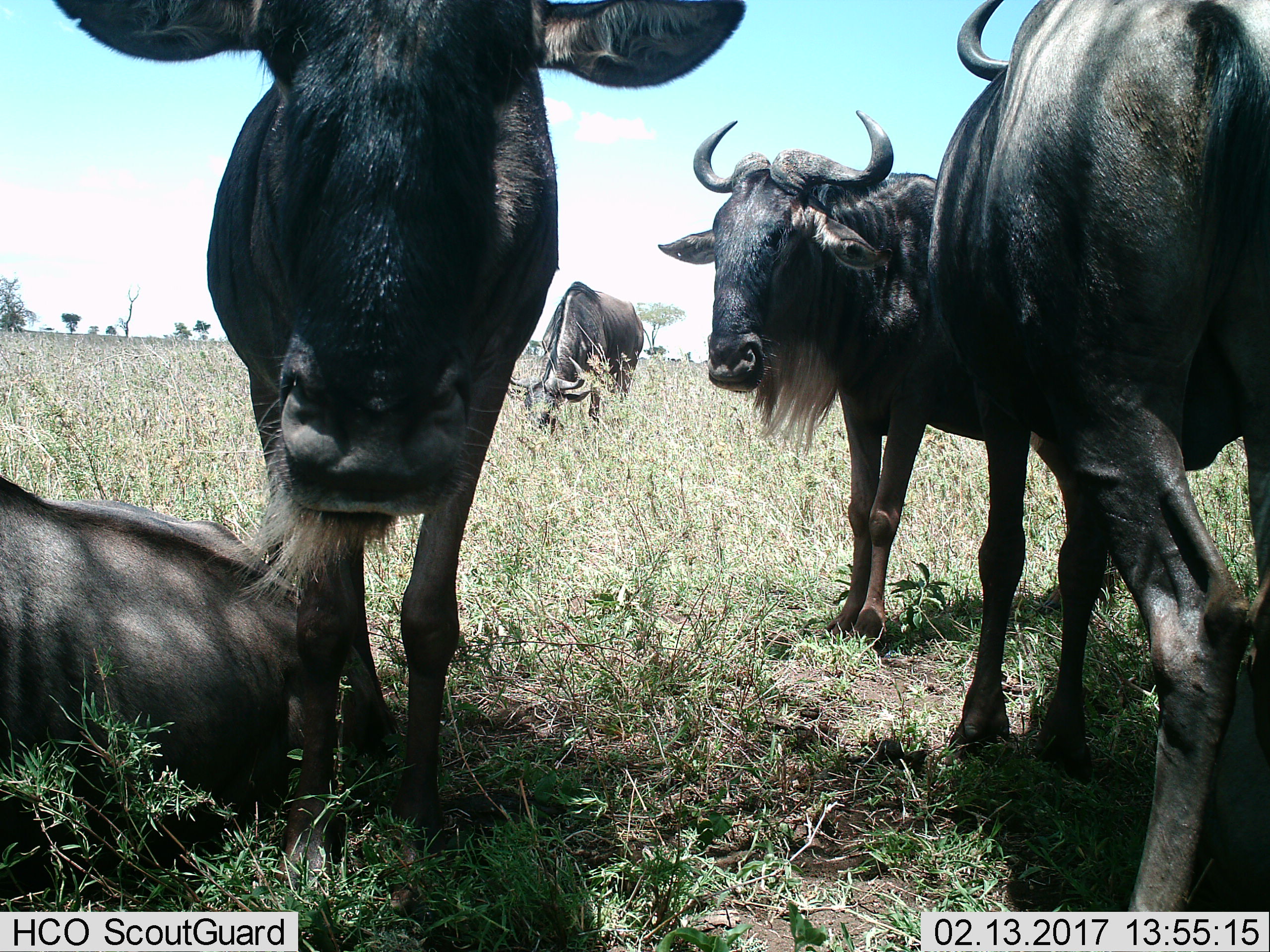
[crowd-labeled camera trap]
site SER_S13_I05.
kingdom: Animalia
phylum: Chordata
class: Mammalia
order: Artiodactyla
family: Bovidae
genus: Connochaetes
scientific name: Connochaetes taurinus taurinus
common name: blue wildebeest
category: wildebeestblue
Wildebeestblue (blue wildebeest) (Connochaetes taurinus taurinus), count 5. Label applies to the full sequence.